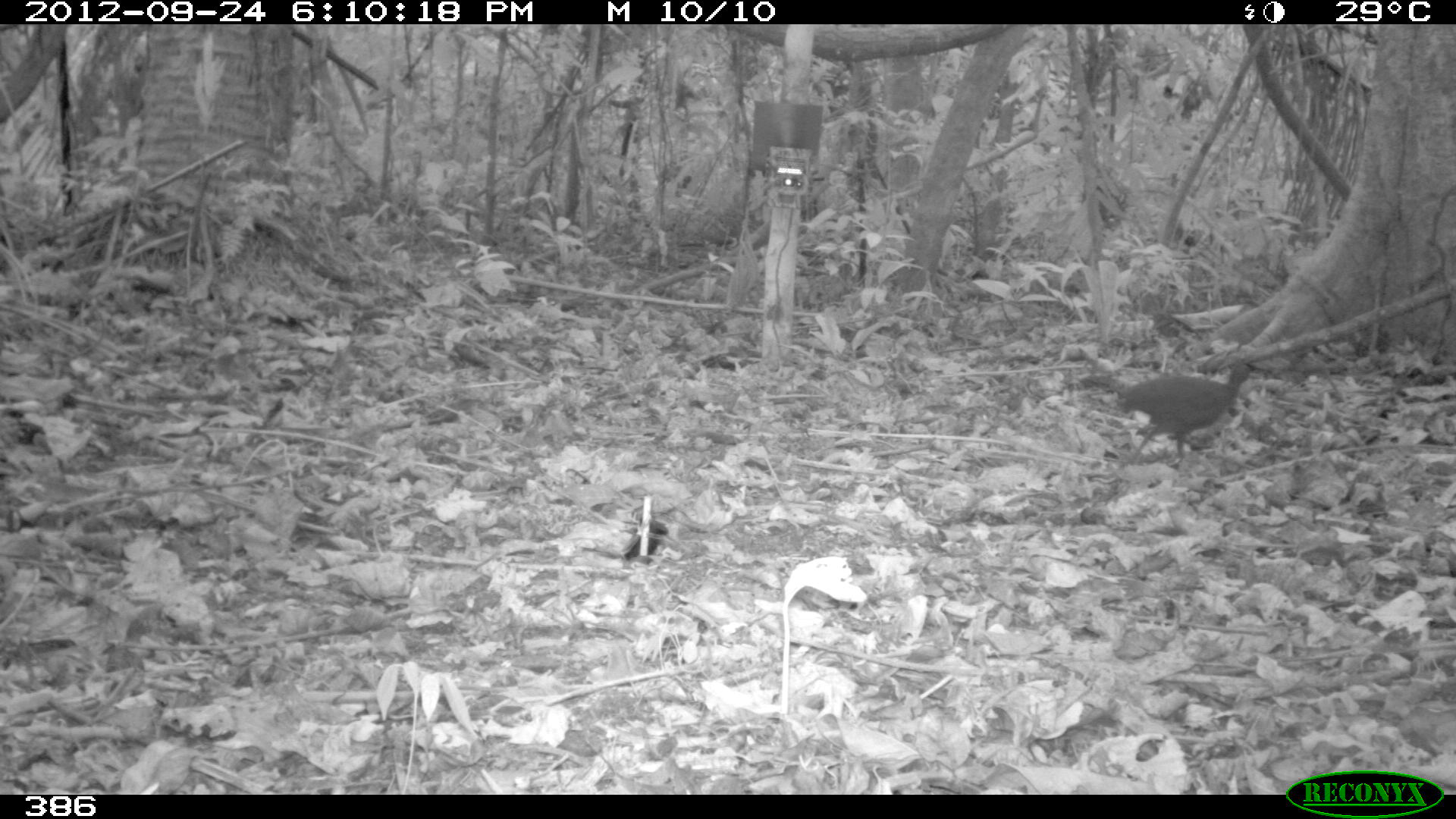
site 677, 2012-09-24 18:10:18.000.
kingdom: Animalia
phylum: Chordata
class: Aves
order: Galliformes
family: Phasianidae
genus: Alectoris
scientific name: Alectoris rufa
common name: red-legged partridge